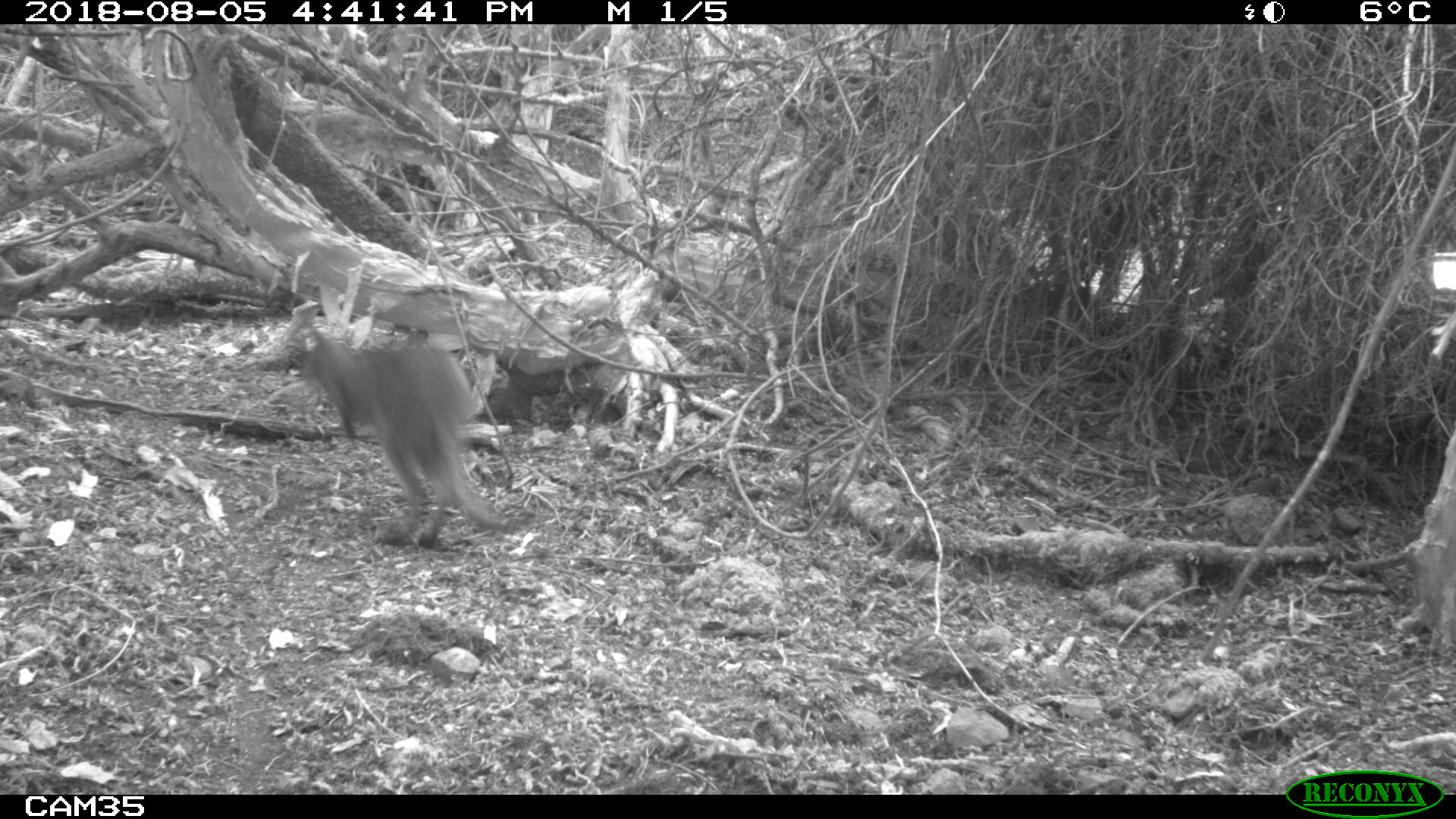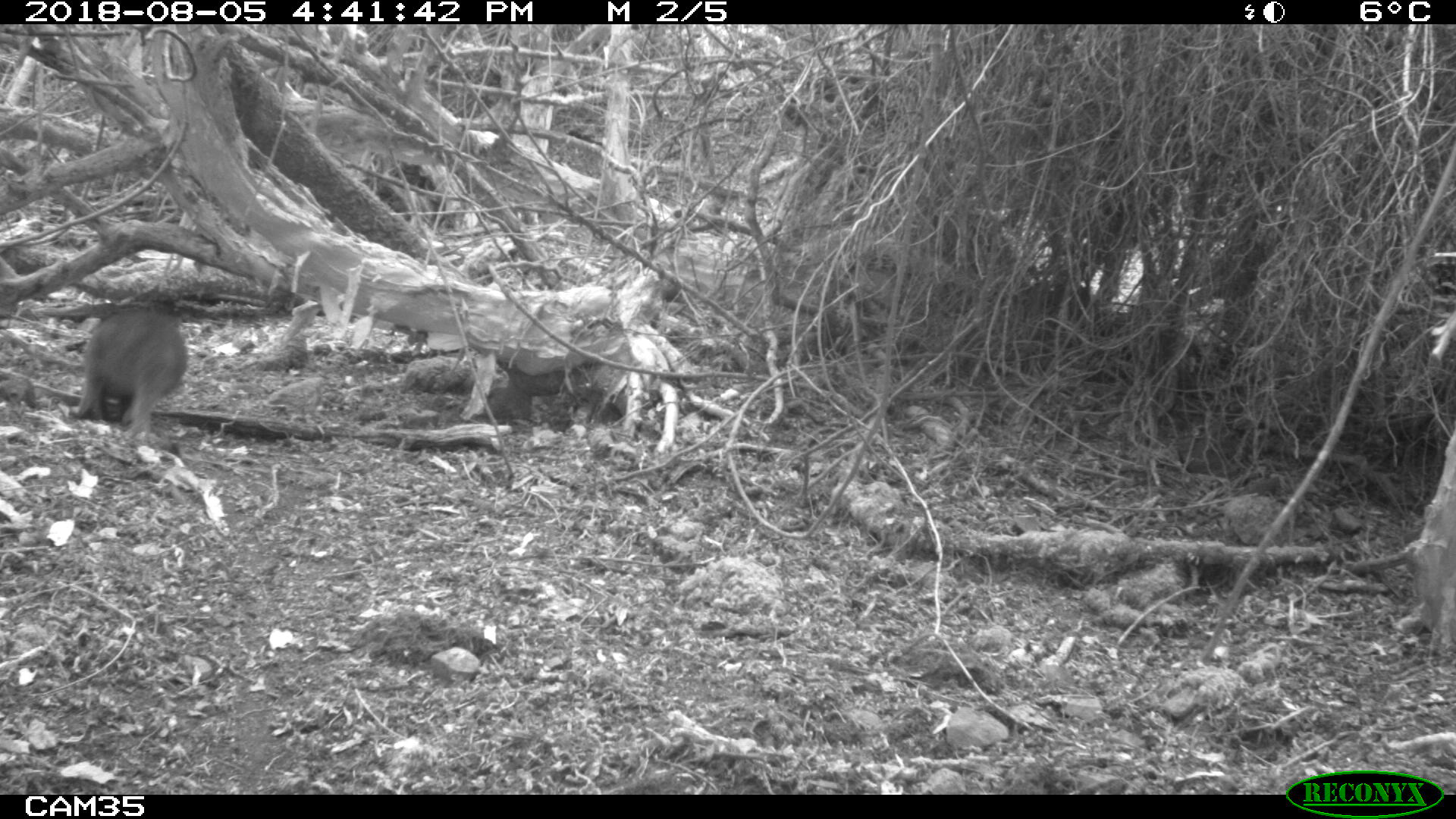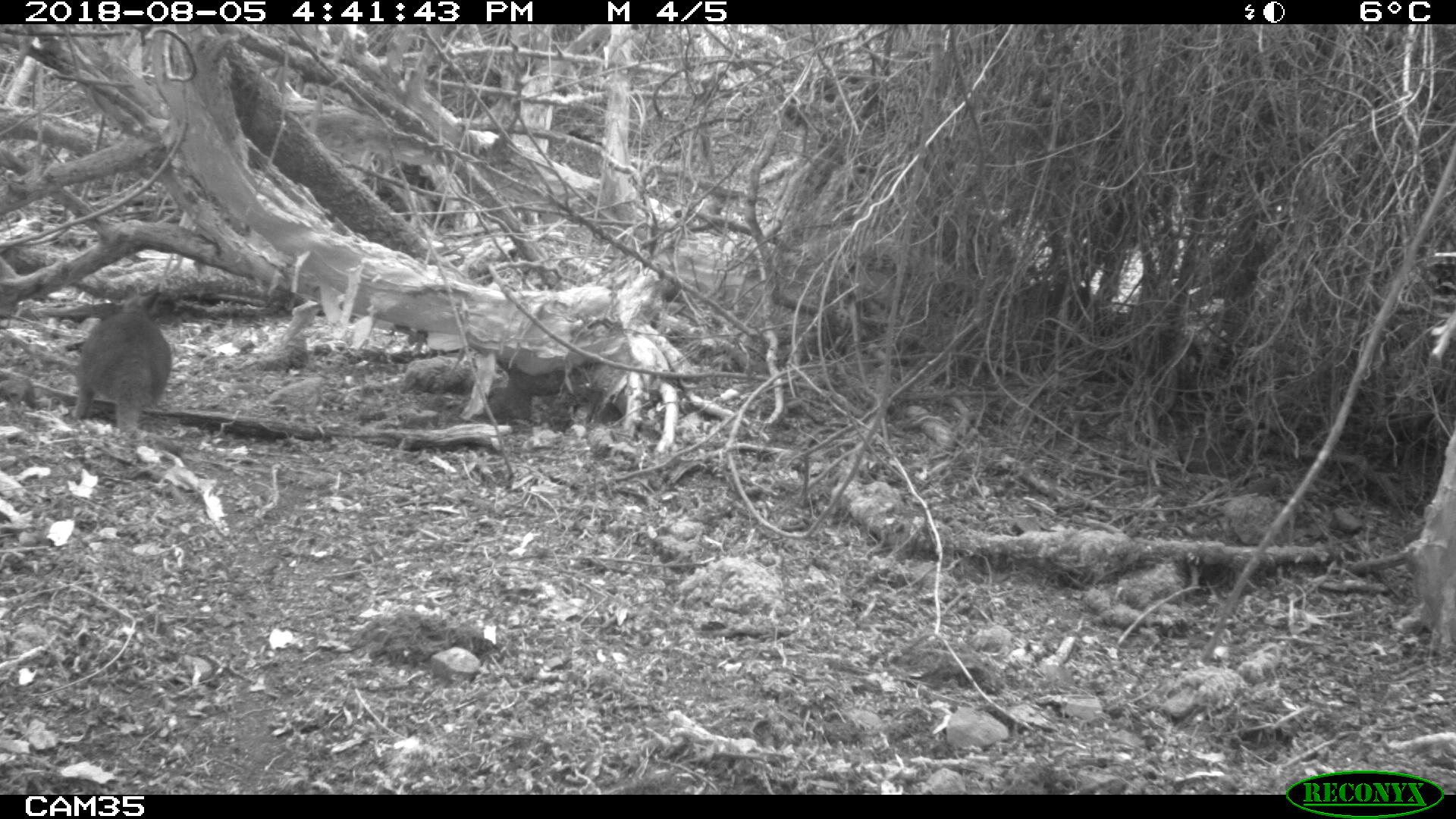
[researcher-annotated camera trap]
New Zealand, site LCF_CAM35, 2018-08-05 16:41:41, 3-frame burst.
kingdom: Animalia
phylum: Chordata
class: Mammalia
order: Diprotodontia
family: Macropodidae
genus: Notamacropus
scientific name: Notamacropus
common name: wallaby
Wallaby (Notamacropus).